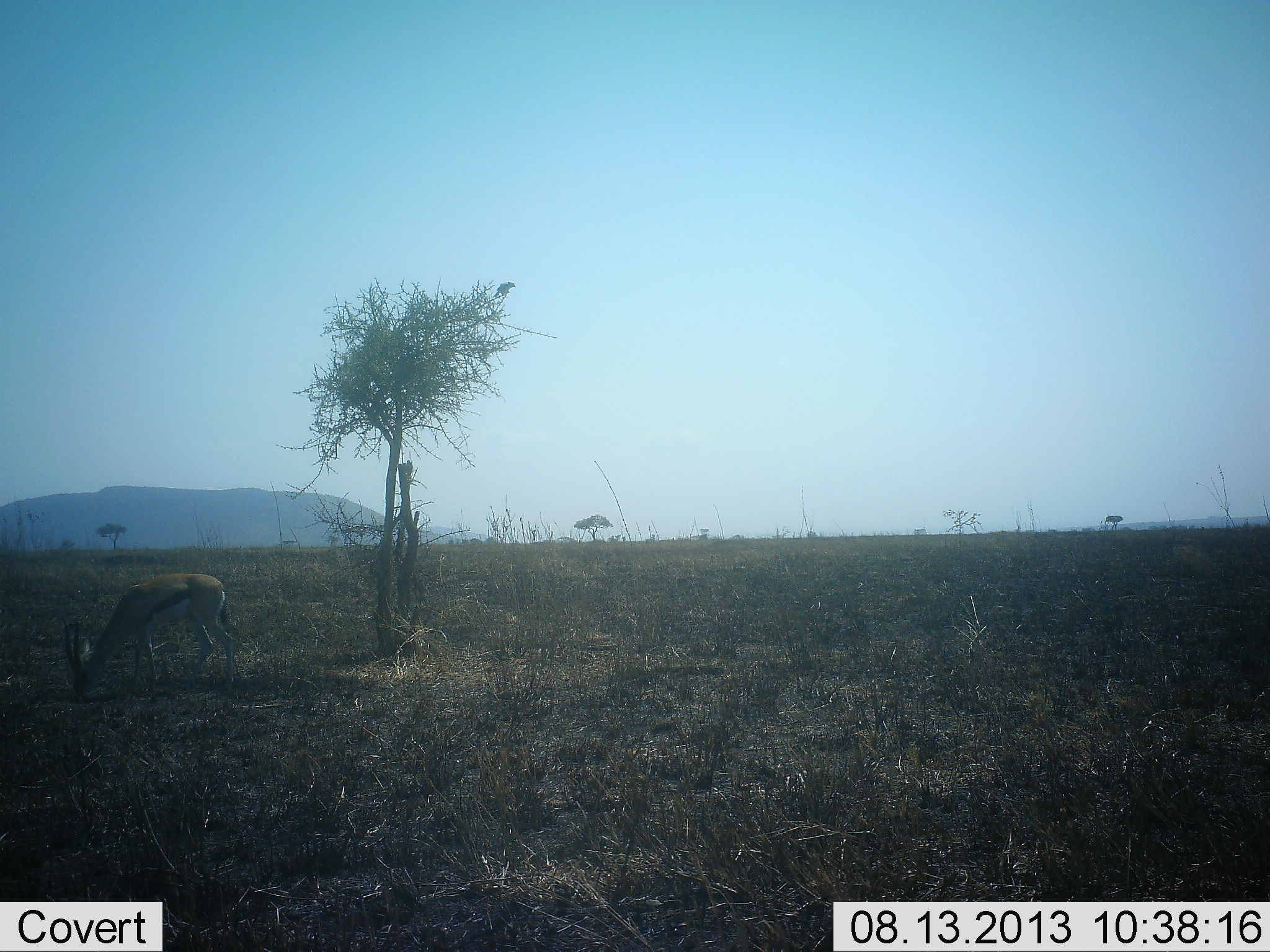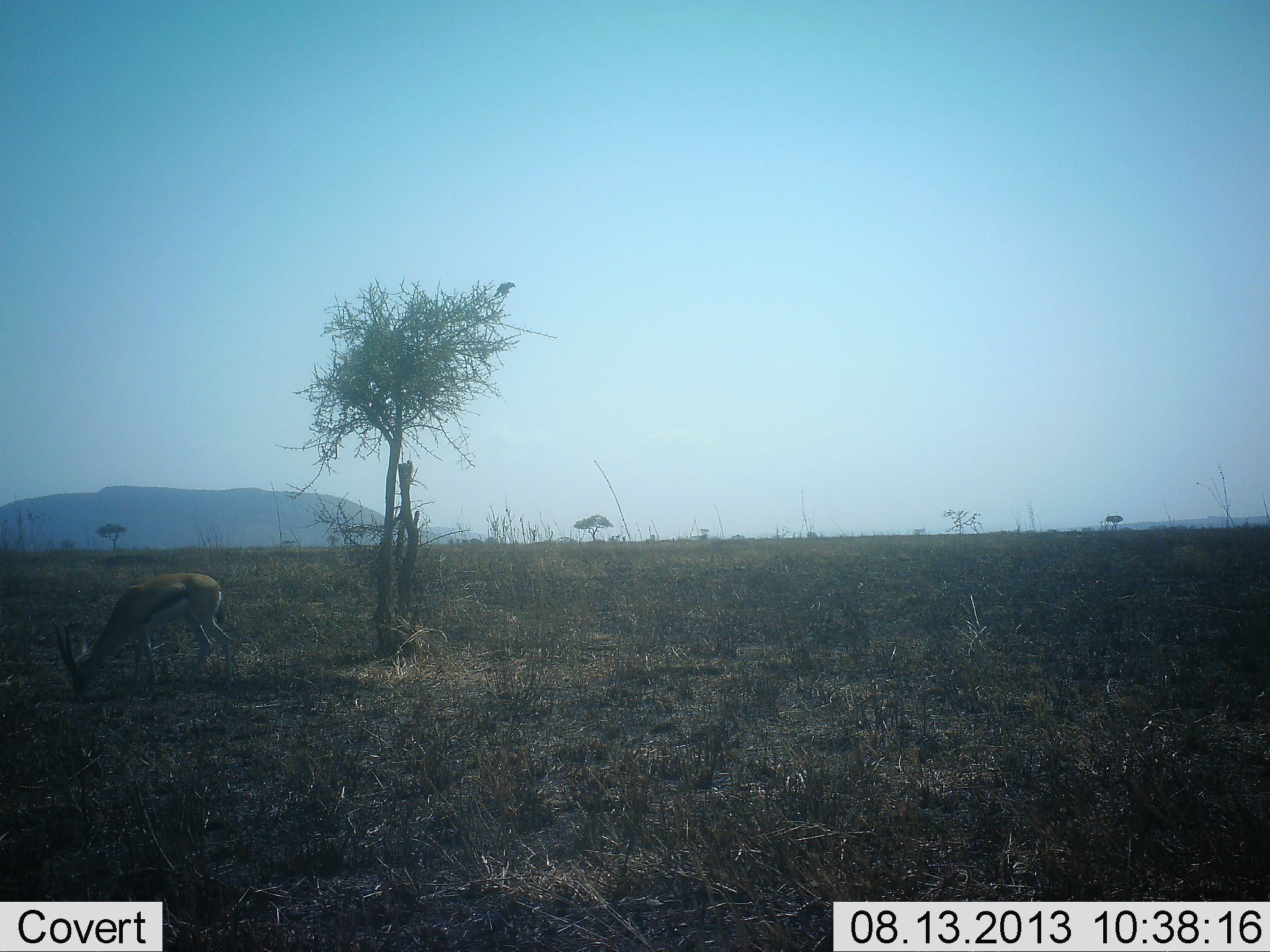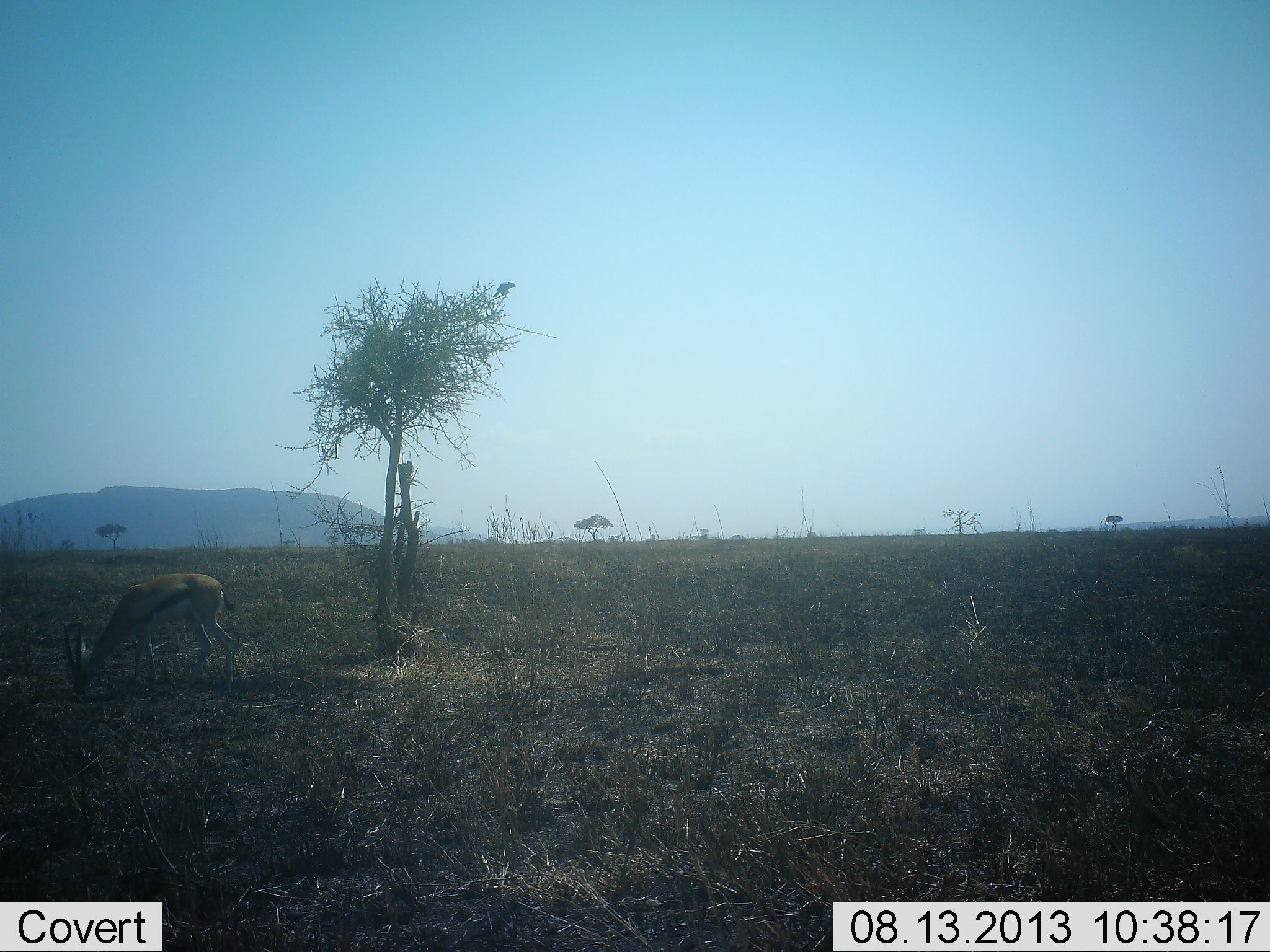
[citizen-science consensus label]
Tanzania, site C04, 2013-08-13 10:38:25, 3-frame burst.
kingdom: Animalia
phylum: Chordata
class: Mammalia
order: Artiodactyla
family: Bovidae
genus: Eudorcas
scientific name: Eudorcas thomsonii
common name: thomson's gazelle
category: gazellethomsons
Gazellethomsons (thomson's gazelle) (Eudorcas thomsonii), count 1. Behavior (volunteer vote fractions): standing 29%, resting 0%, moving 0%, interacting 0%. Young present (vote fraction): 0%. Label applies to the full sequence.